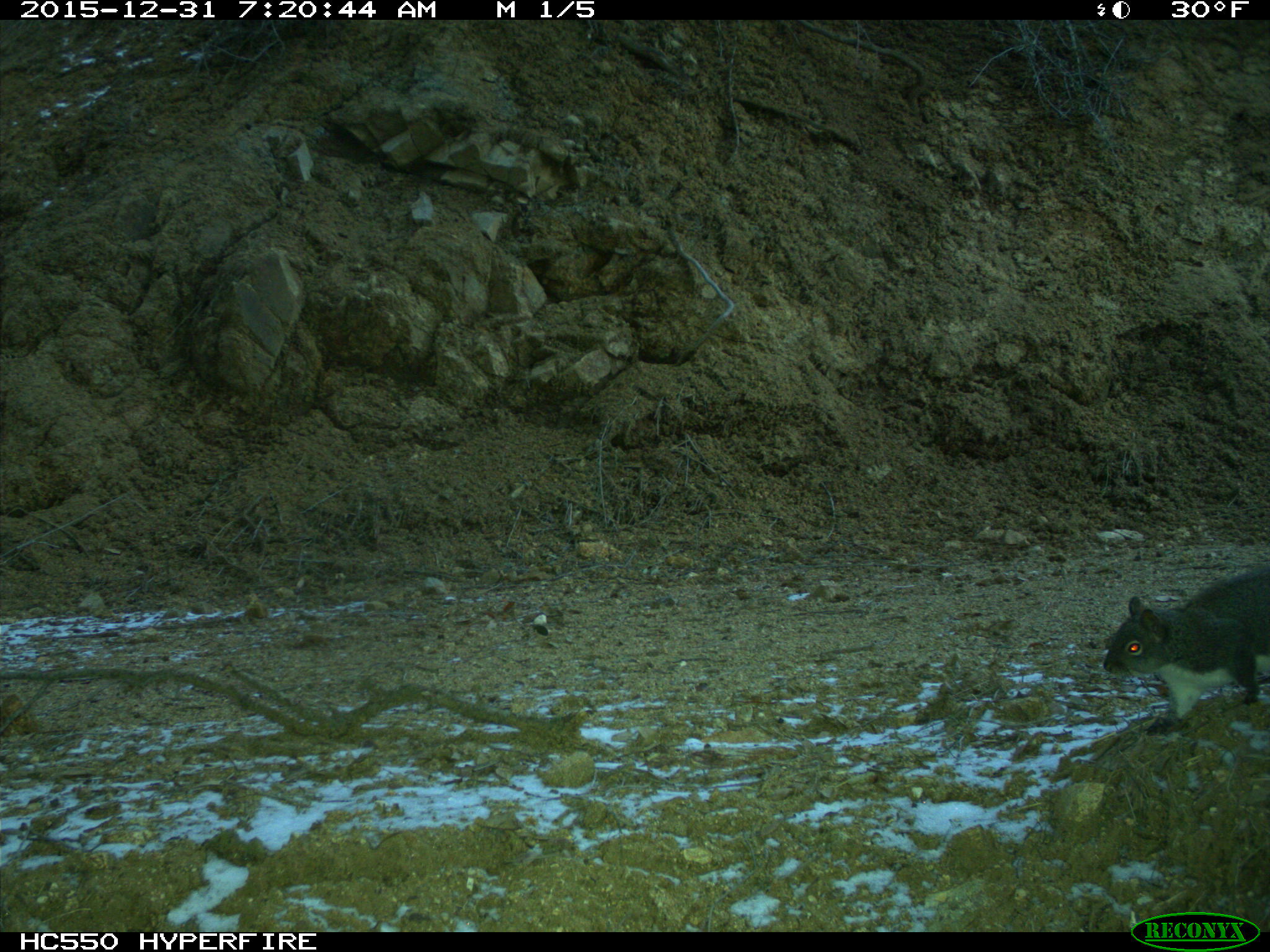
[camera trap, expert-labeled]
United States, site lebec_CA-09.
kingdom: Animalia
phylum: Chordata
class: Mammalia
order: Rodentia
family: Sciuridae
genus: Sciurus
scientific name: Sciurus carolinensis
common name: eastern gray squirrel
Sciurus carolinensis (eastern gray squirrel).